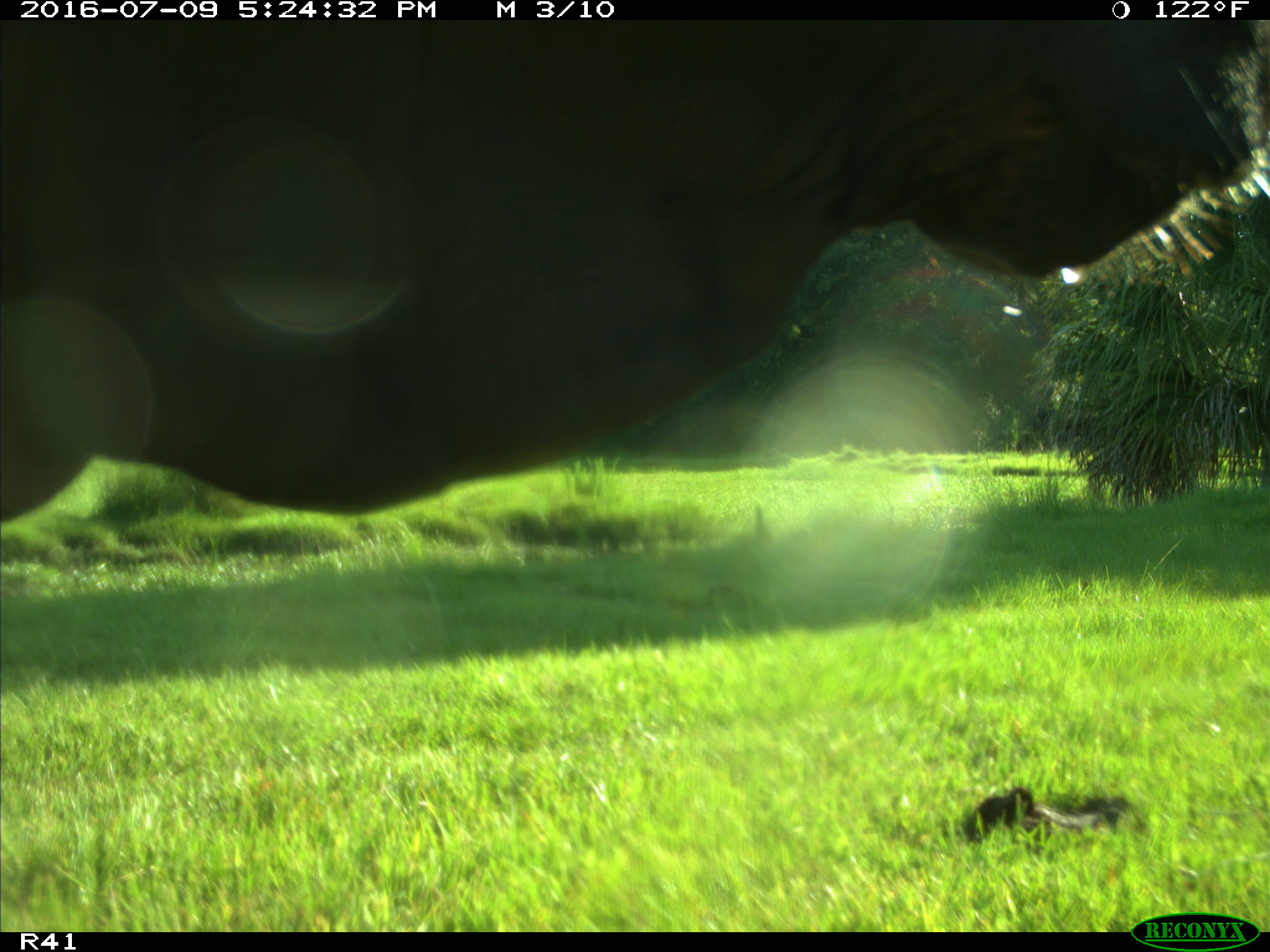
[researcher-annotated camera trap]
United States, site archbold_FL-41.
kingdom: Animalia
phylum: Chordata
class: Mammalia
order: Artiodactyla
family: Bovidae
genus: Bos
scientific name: Bos taurus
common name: domestic cow